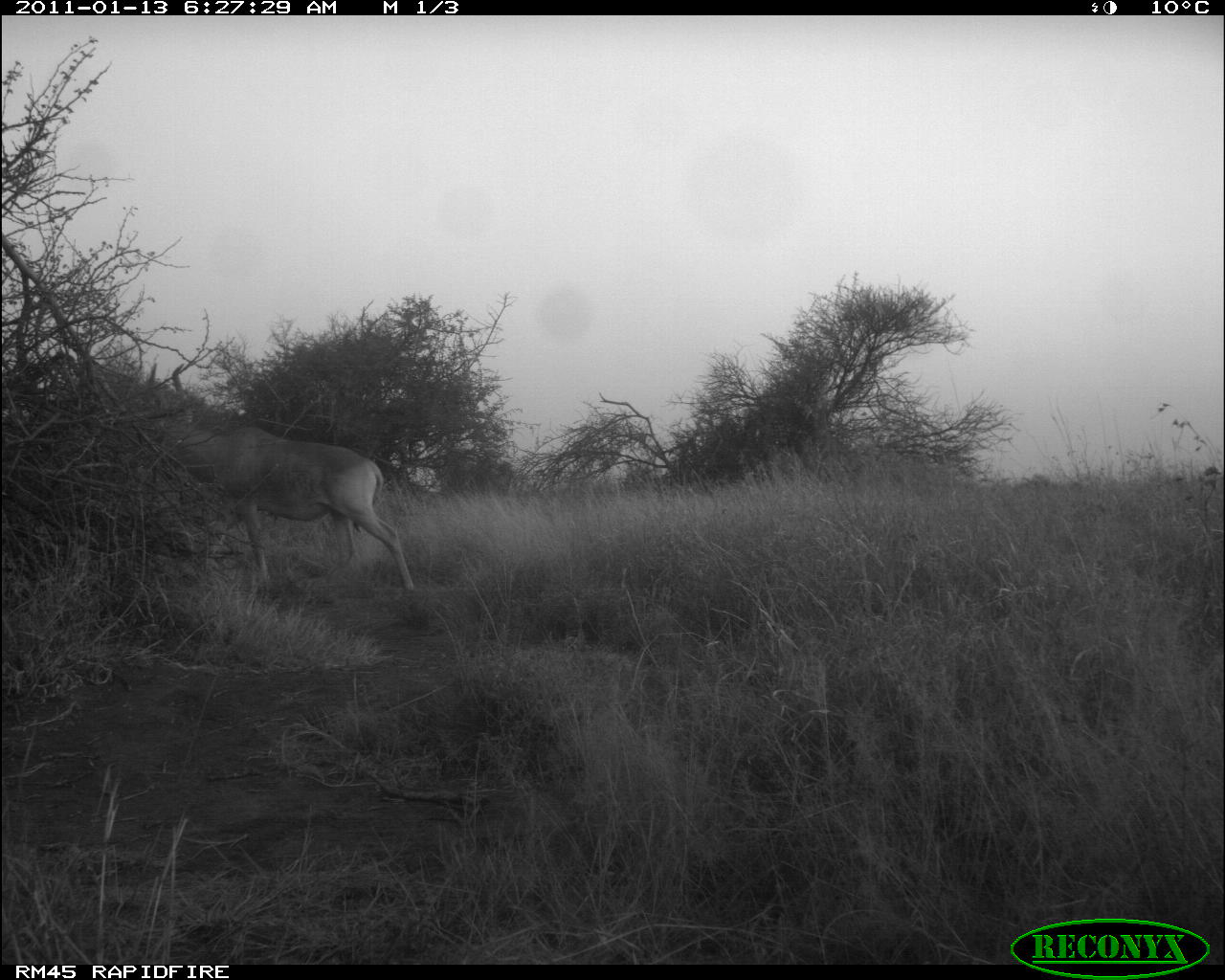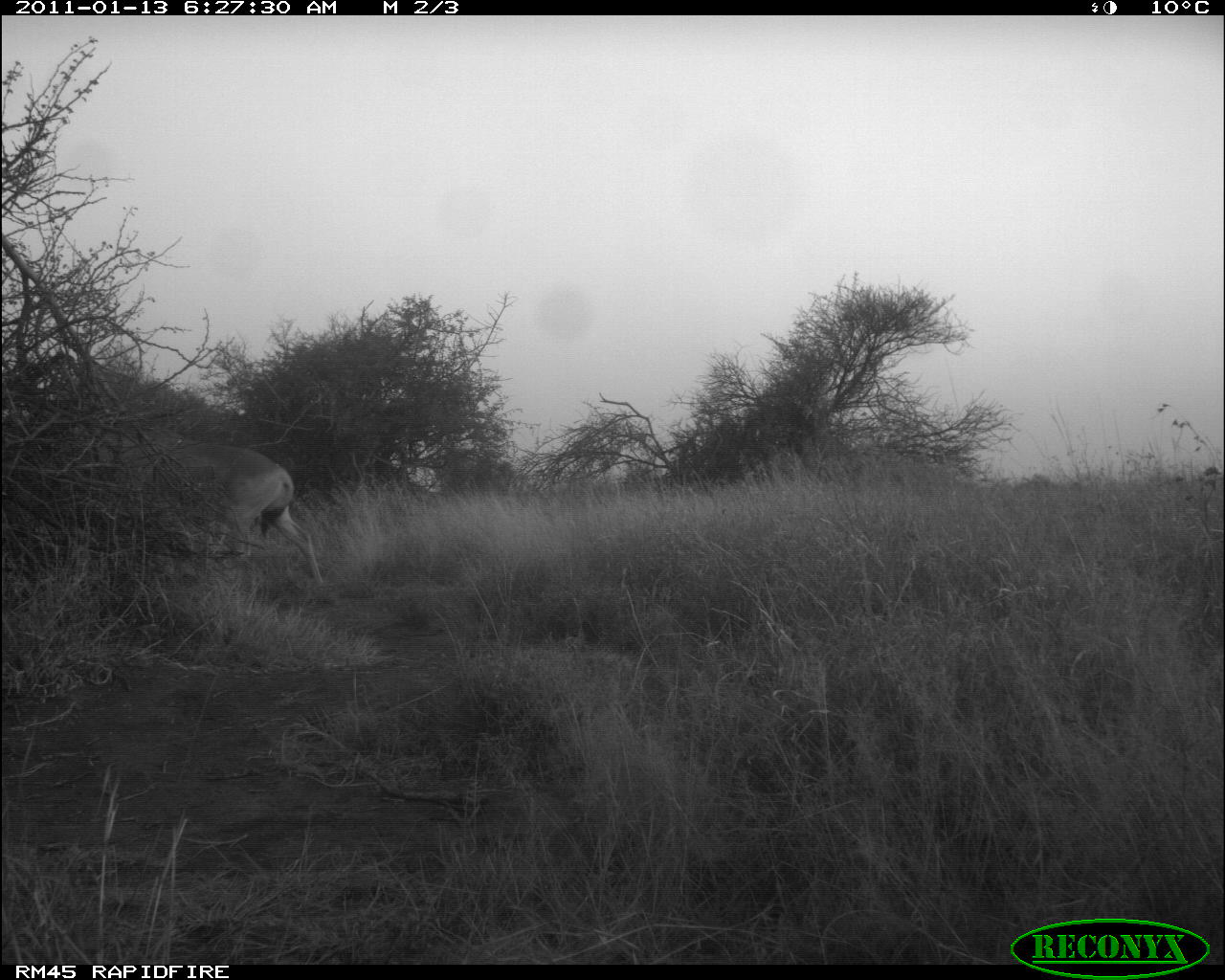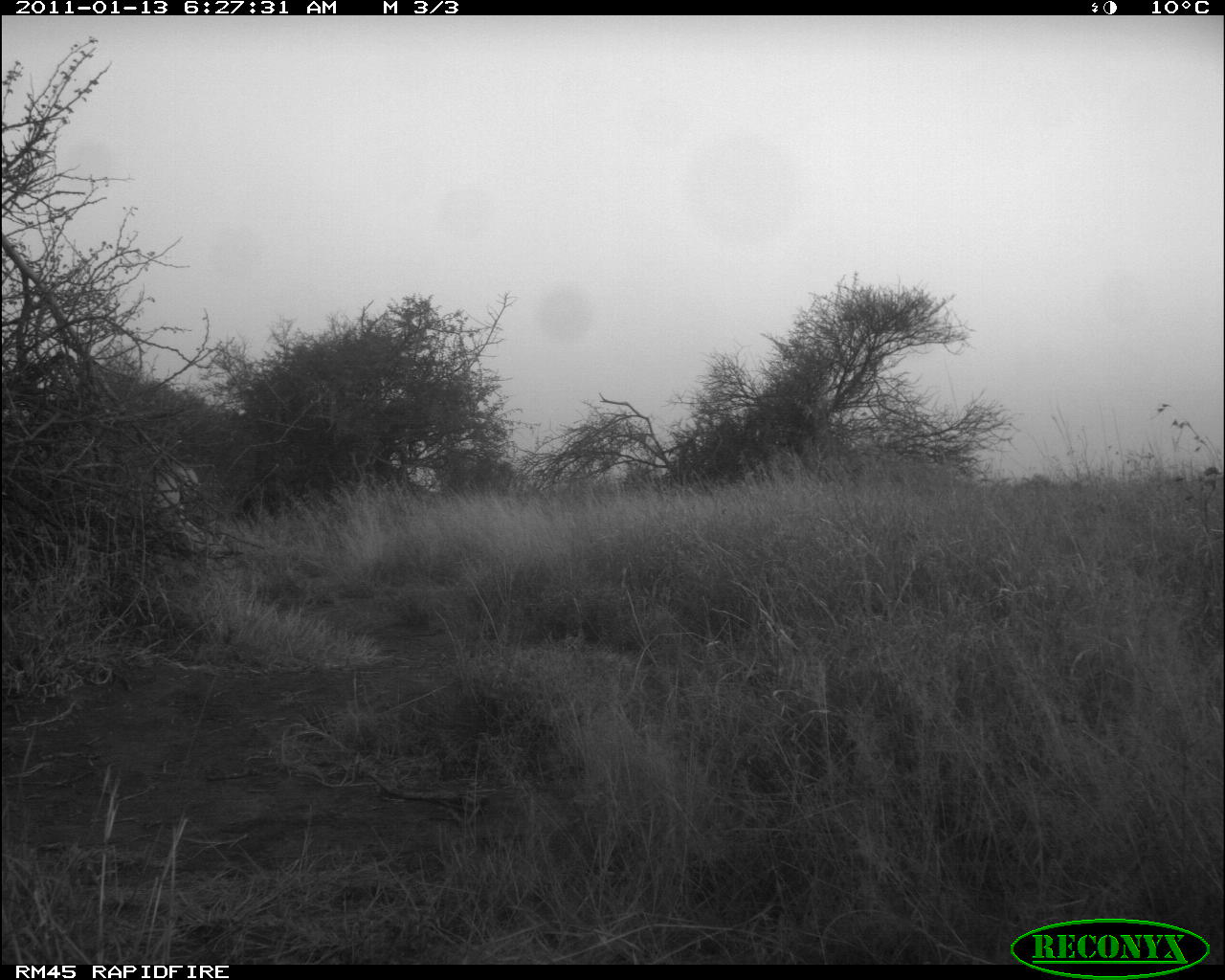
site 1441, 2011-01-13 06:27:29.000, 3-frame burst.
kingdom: Animalia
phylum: Chordata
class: Mammalia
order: Artiodactyla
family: Bovidae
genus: Alcelaphus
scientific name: Alcelaphus buselaphus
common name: hartebeest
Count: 1.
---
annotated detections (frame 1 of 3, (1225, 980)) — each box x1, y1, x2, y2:
alcelaphus buselaphus: 135, 359, 416, 593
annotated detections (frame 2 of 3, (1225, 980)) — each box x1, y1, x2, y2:
alcelaphus buselaphus: 88, 420, 325, 586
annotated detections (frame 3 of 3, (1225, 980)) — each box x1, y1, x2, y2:
alcelaphus buselaphus: 140, 457, 208, 551